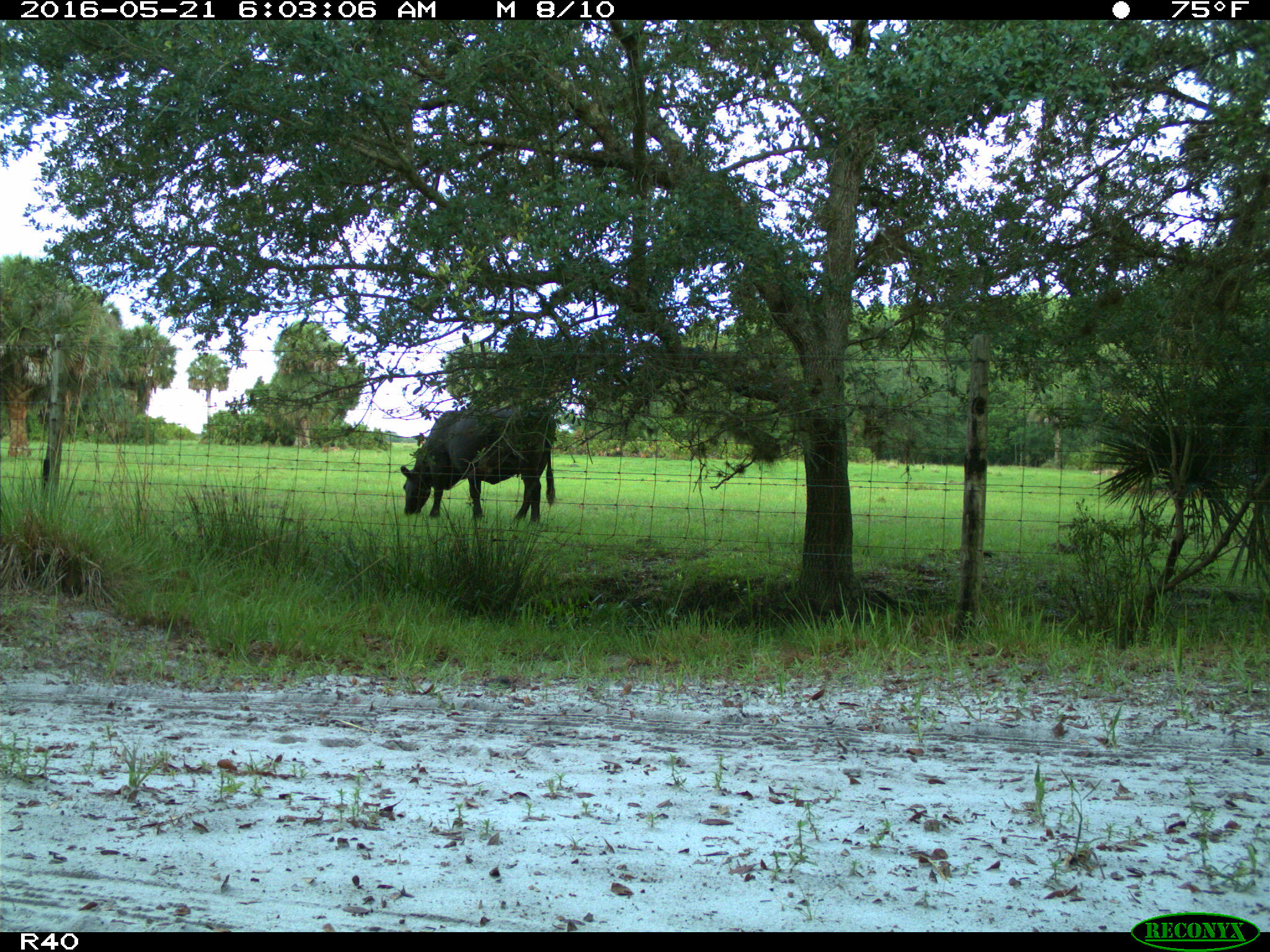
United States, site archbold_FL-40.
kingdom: Animalia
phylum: Chordata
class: Mammalia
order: Artiodactyla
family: Bovidae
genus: Bos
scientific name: Bos taurus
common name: domestic cow